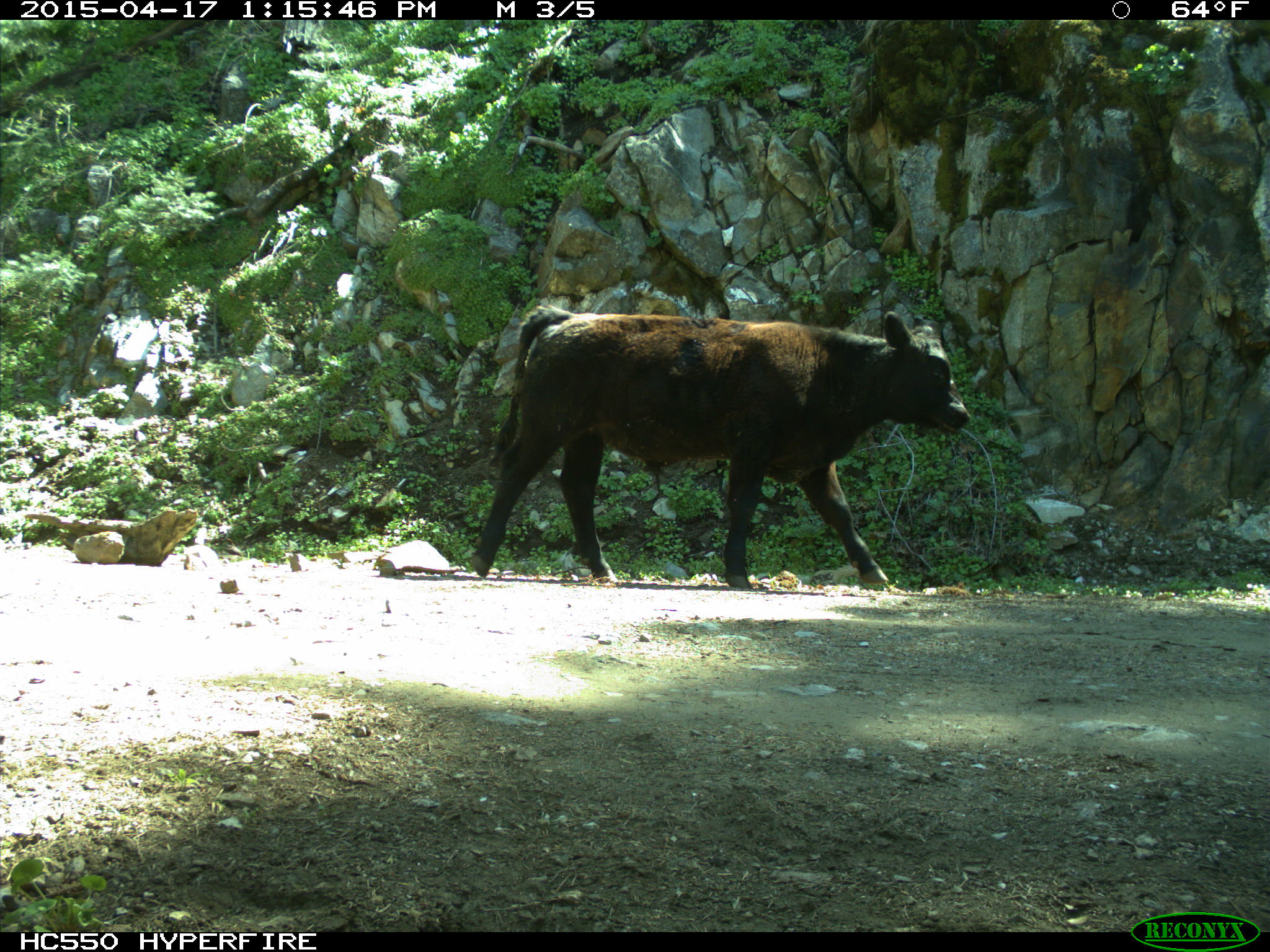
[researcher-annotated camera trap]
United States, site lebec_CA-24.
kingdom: Animalia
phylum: Chordata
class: Mammalia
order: Artiodactyla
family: Bovidae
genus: Bos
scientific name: Bos taurus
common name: domestic cow